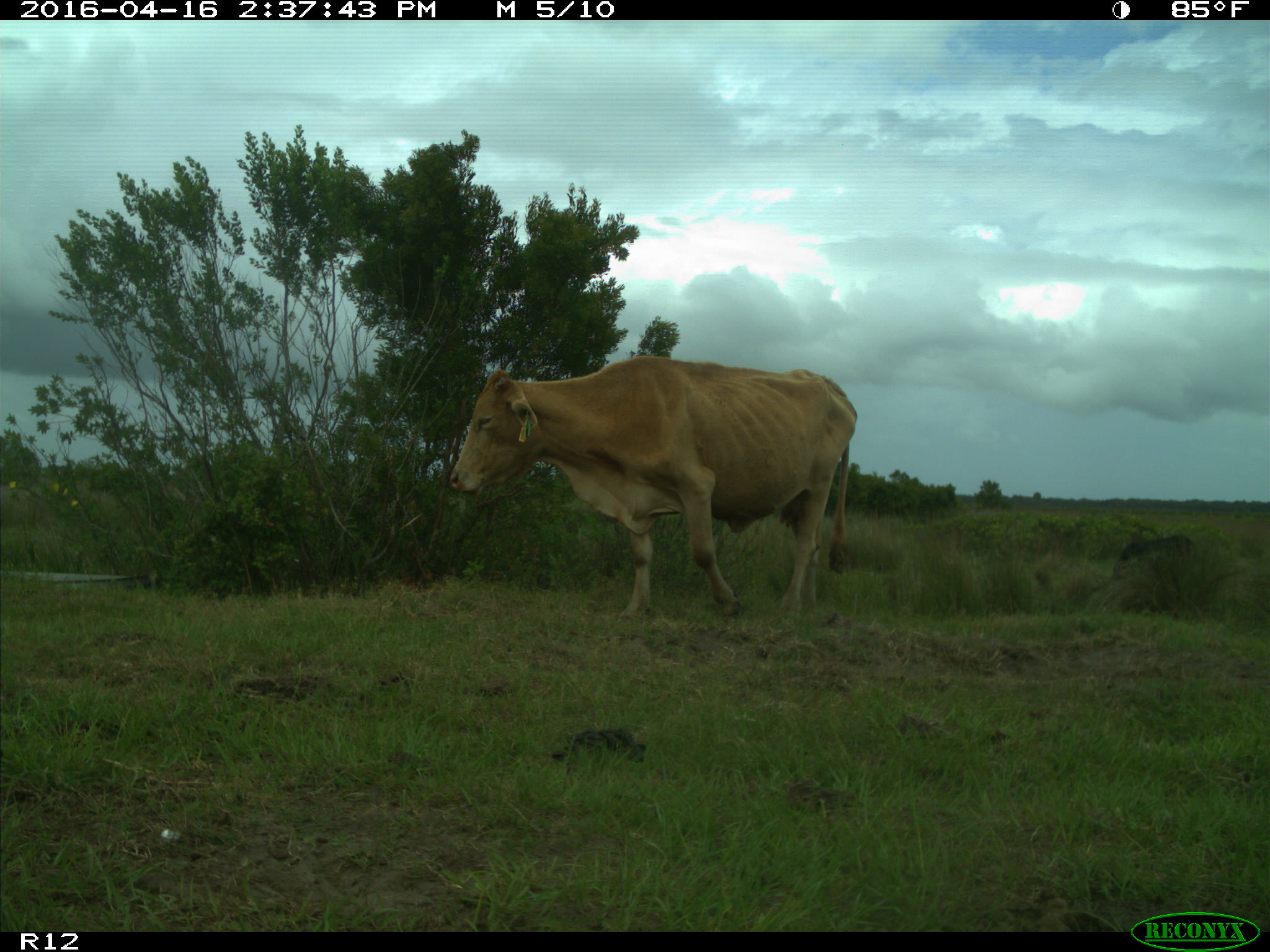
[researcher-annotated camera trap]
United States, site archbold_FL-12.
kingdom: Animalia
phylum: Chordata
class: Mammalia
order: Artiodactyla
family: Bovidae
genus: Bos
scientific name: Bos taurus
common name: domestic cow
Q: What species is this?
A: Bos taurus (domestic cow).